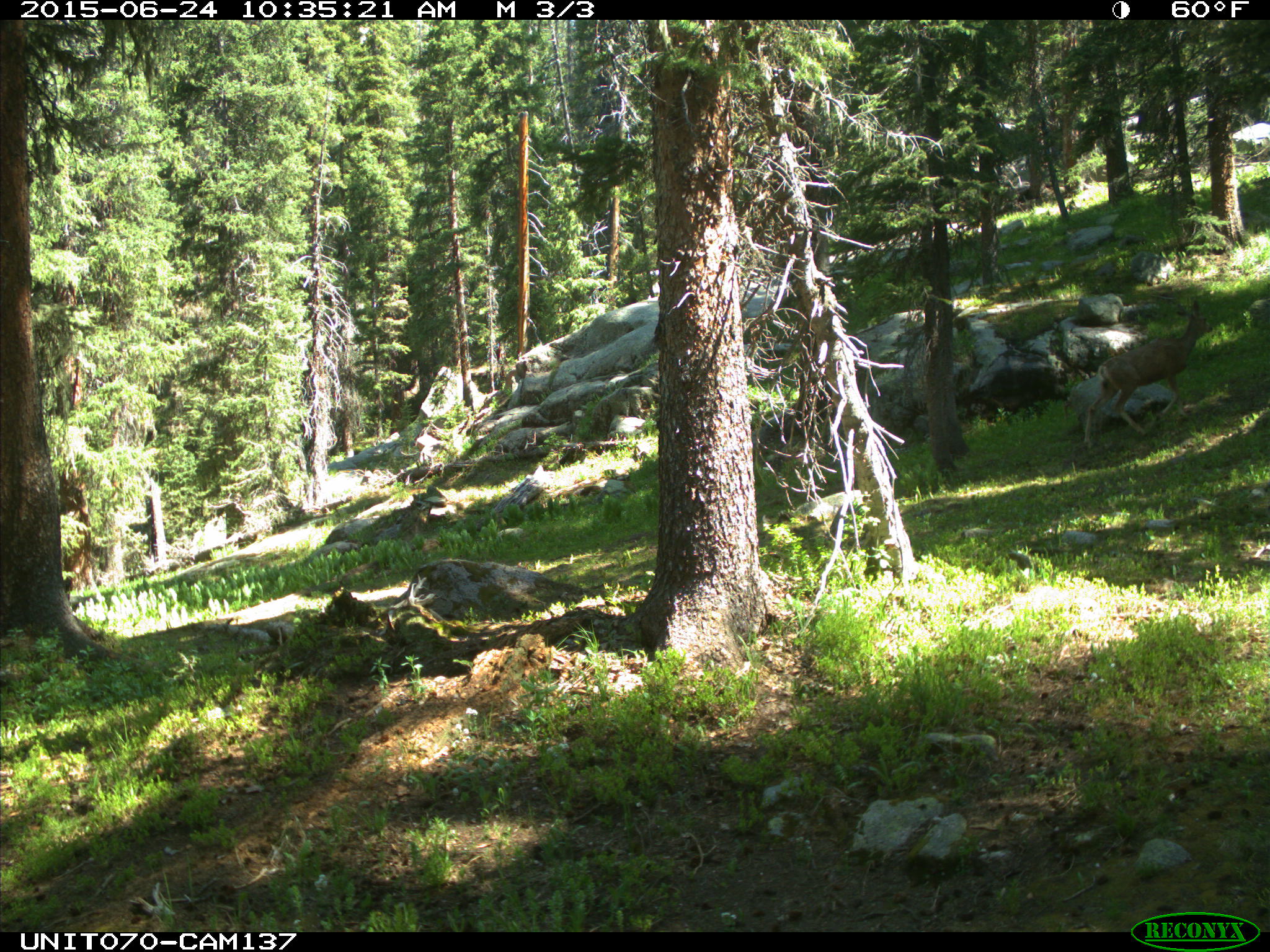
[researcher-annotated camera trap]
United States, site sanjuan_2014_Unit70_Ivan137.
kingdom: Animalia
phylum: Chordata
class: Mammalia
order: Artiodactyla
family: Cervidae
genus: Odocoileus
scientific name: Odocoileus hemionus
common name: mule deer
Odocoileus hemionus (mule deer).